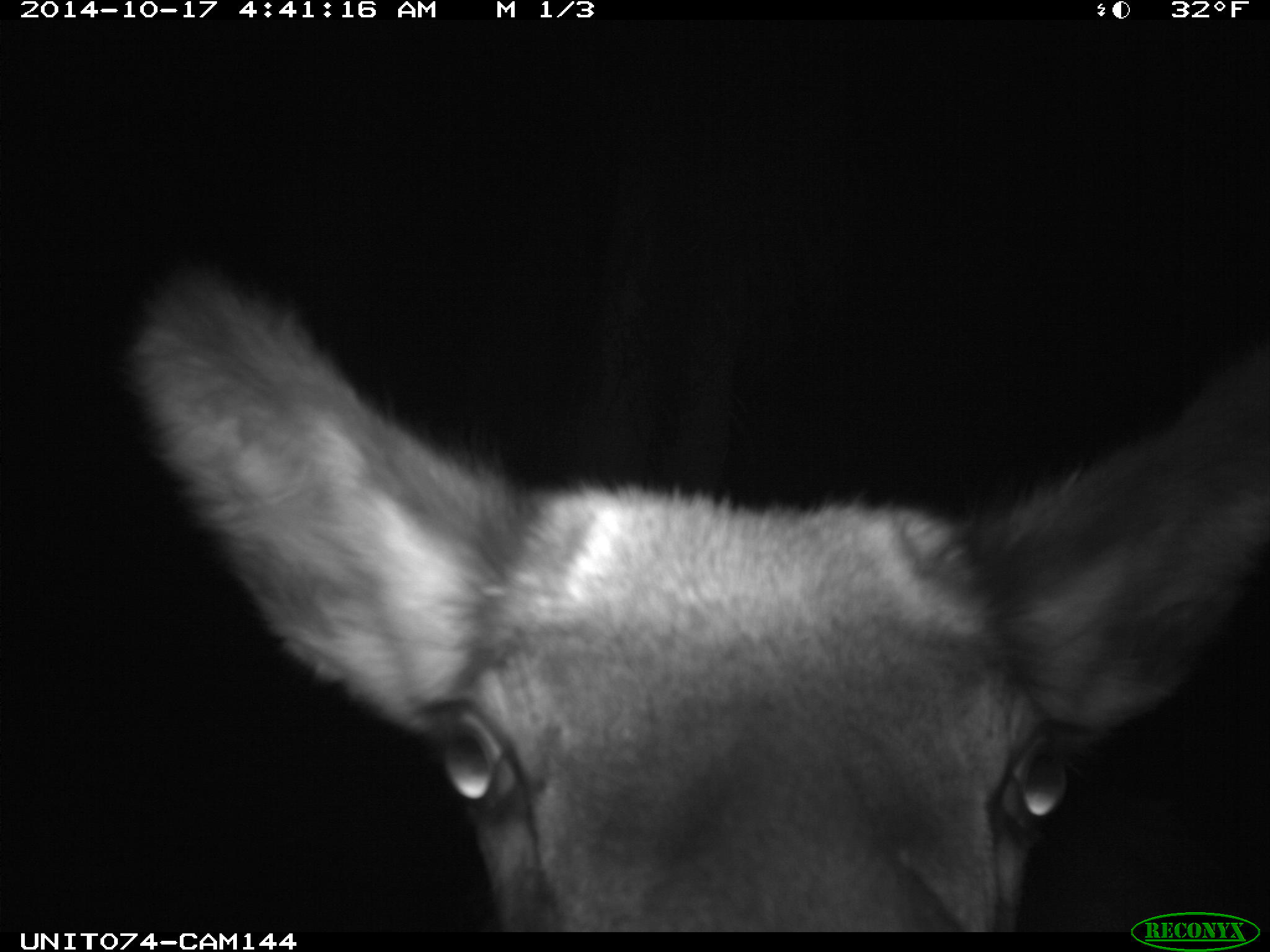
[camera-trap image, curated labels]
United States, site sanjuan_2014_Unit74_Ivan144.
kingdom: Animalia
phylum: Chordata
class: Mammalia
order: Artiodactyla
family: Cervidae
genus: Cervus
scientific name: Cervus elaphus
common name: red deer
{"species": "Cervus elaphus (red deer)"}